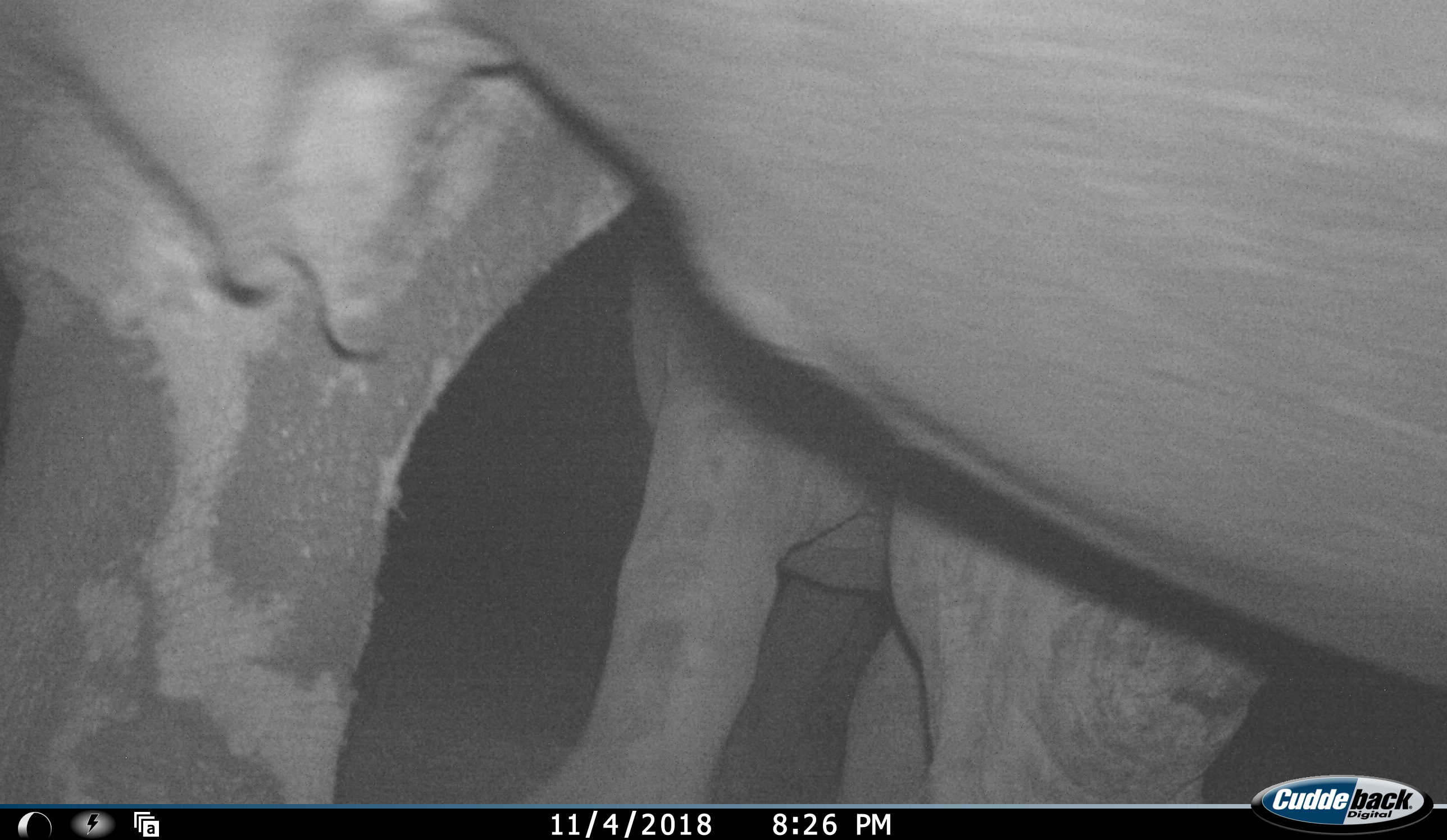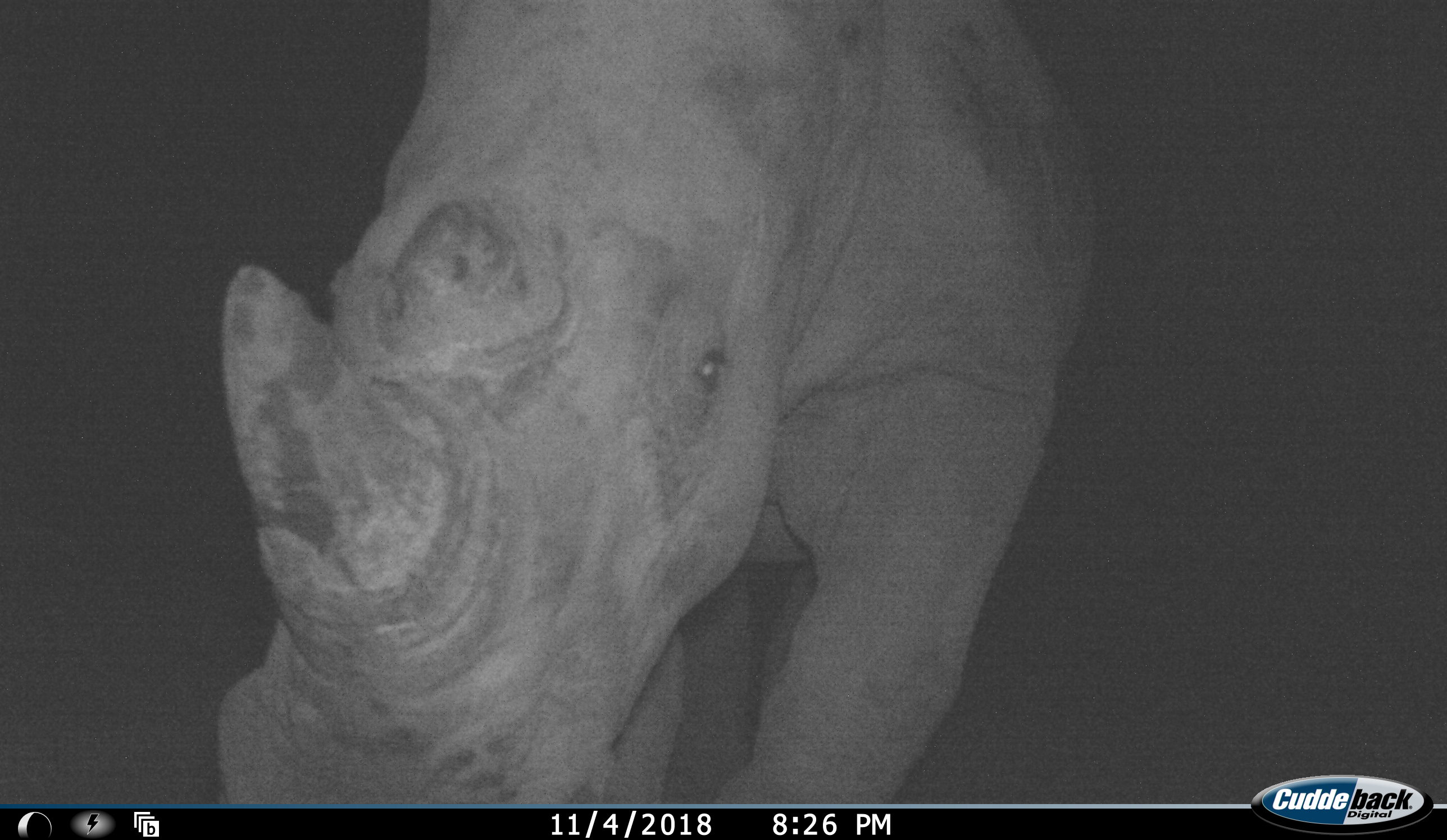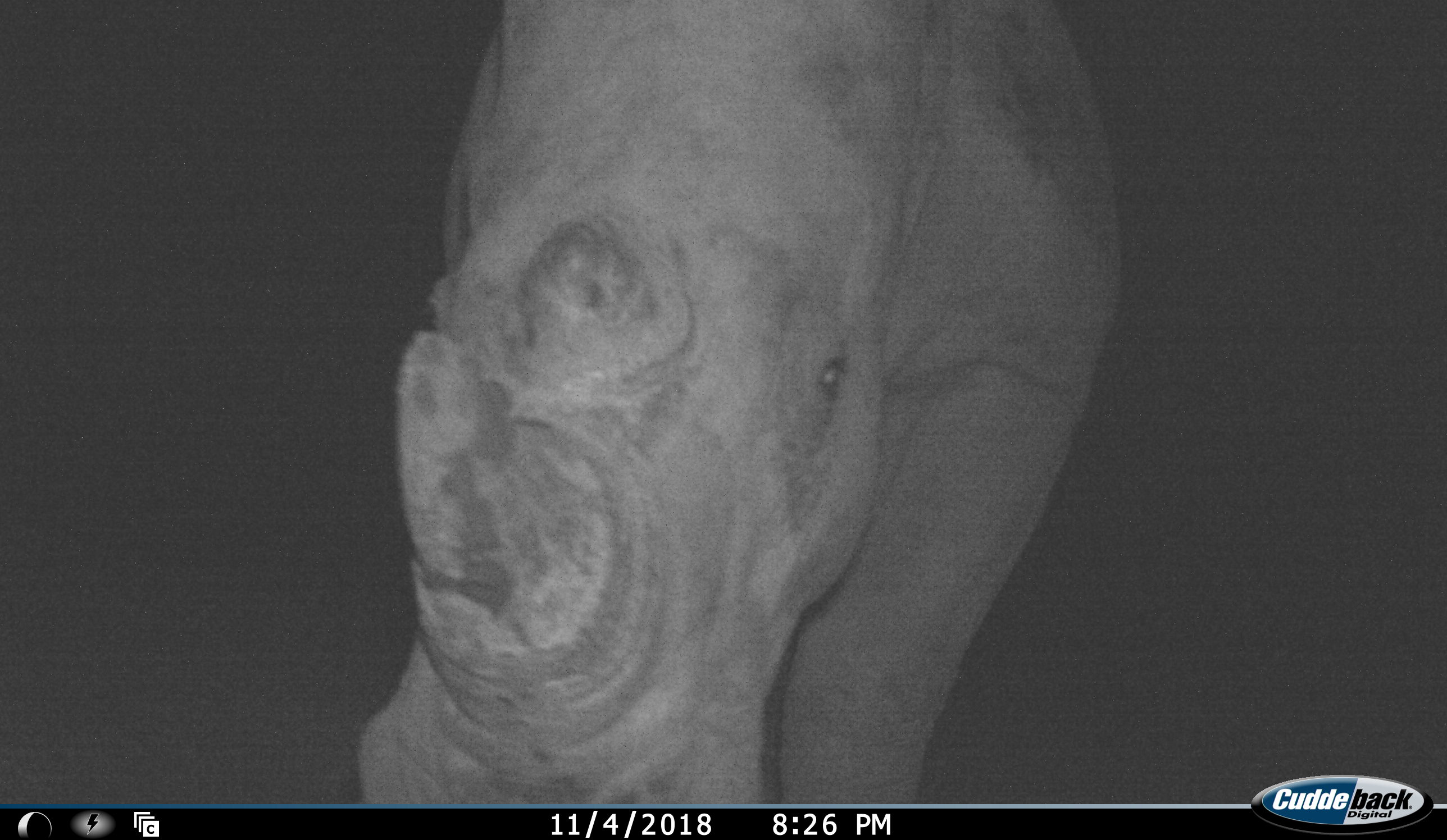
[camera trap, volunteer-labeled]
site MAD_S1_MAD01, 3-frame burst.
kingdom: Animalia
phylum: Chordata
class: Mammalia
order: Perissodactyla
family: Rhinocerotidae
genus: Ceratotherium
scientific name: Ceratotherium simum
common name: white rhinoceros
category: rhinoceroswhite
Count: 2.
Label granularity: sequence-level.